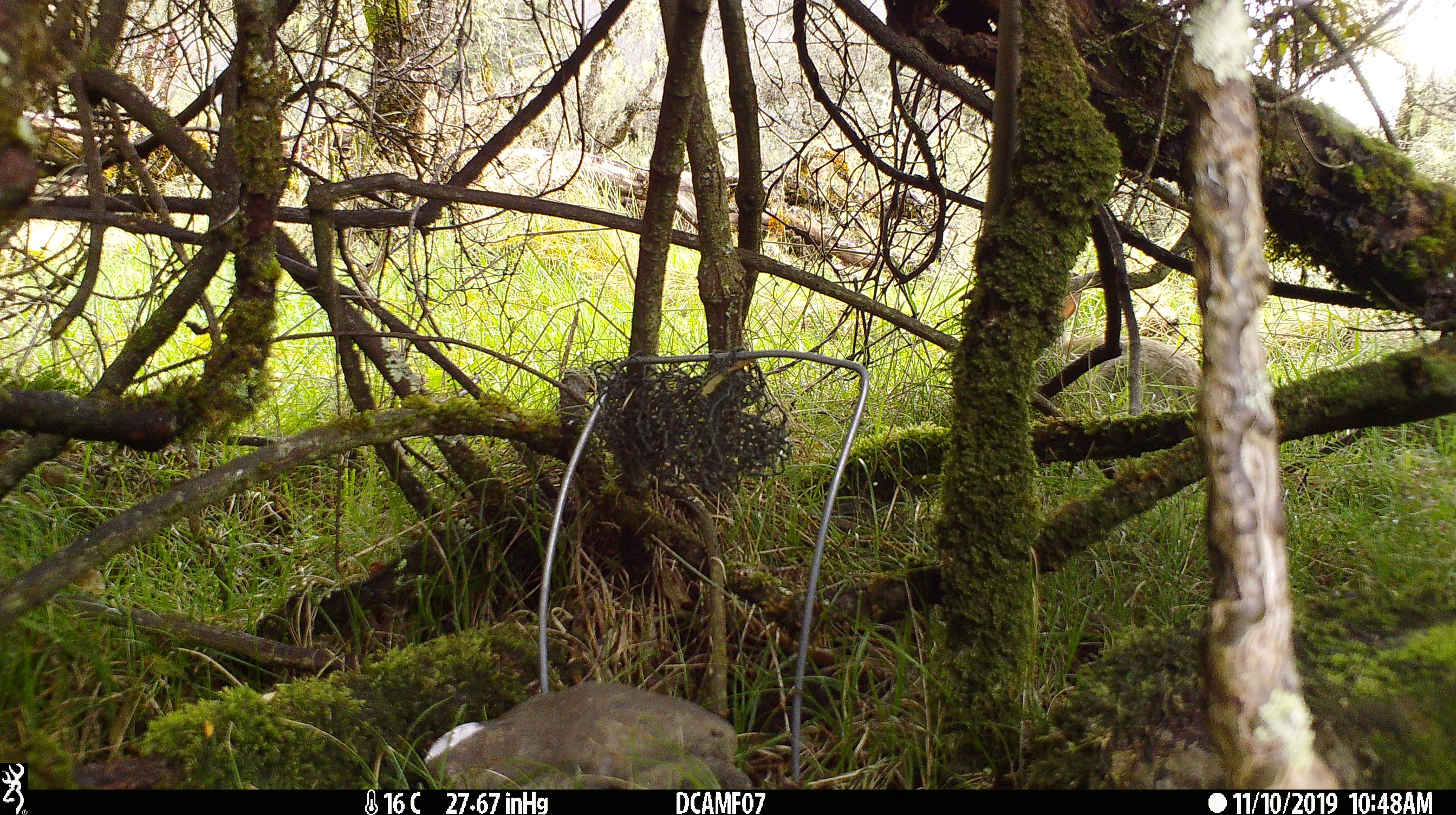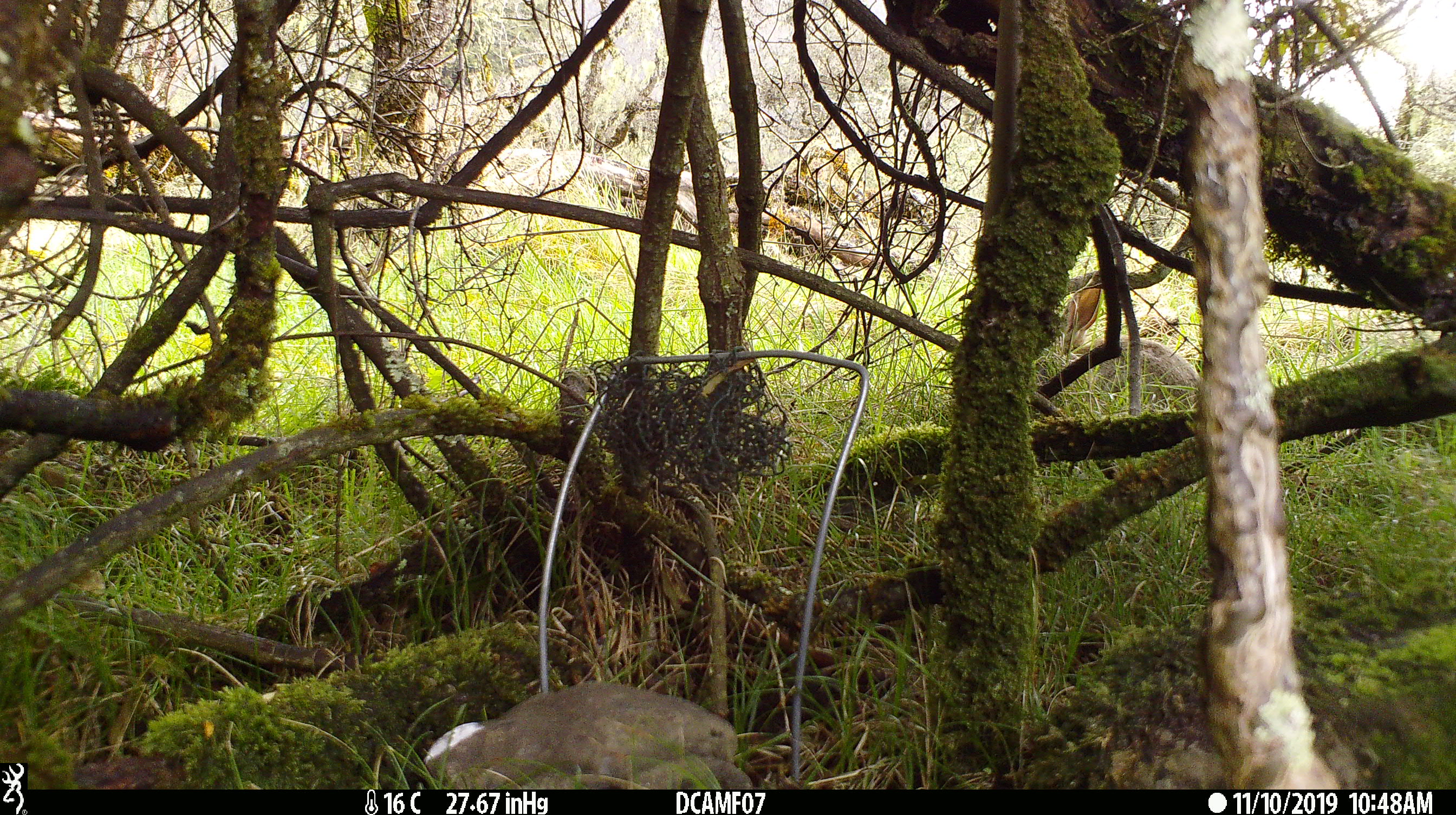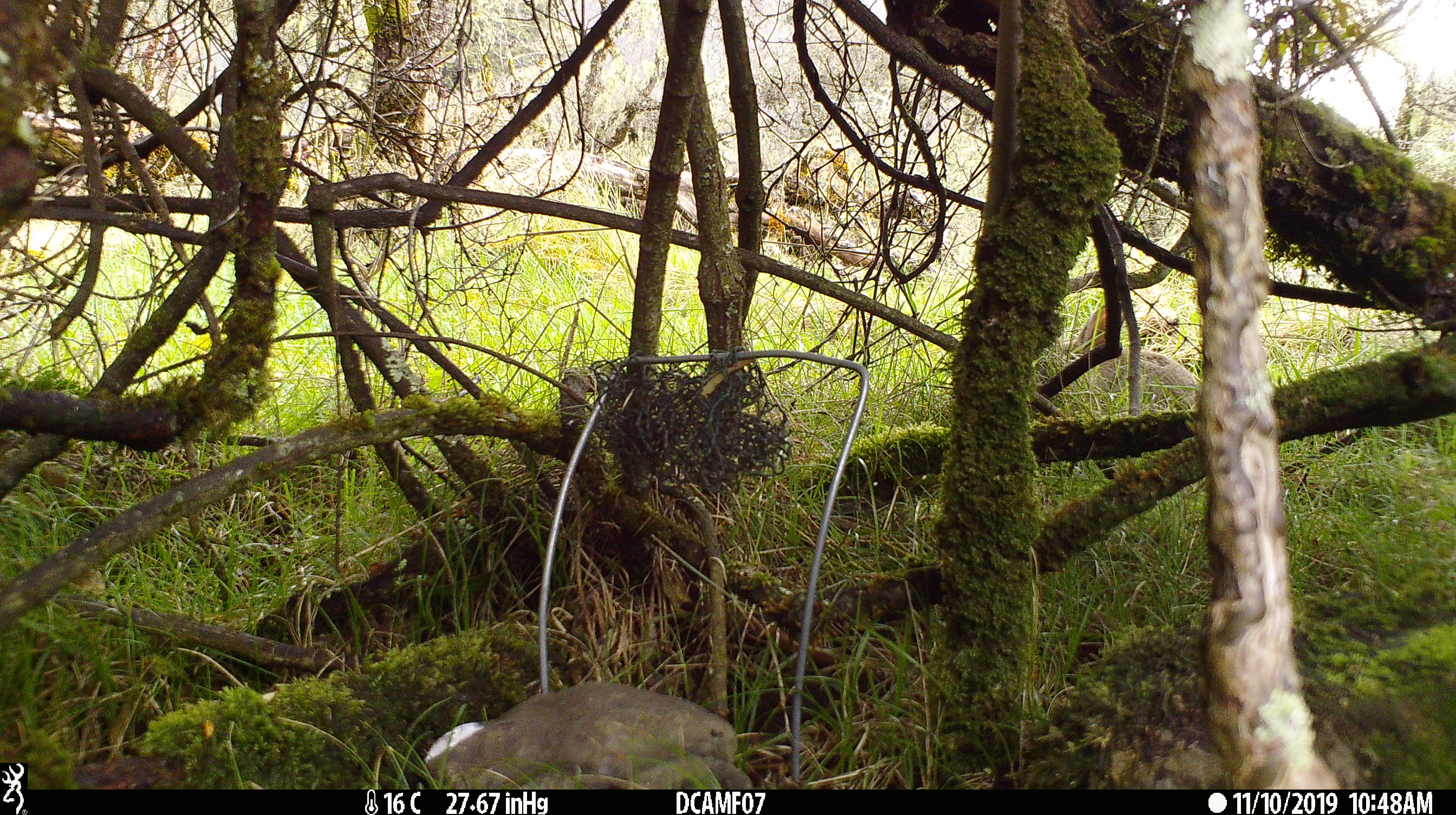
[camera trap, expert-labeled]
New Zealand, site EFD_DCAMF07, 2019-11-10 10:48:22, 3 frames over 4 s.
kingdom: Animalia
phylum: Chordata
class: Mammalia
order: Lagomorpha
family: Leporidae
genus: Oryctolagus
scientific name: Oryctolagus cuniculus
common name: european rabbit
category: rabbit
Rabbit (european rabbit) (Oryctolagus cuniculus).